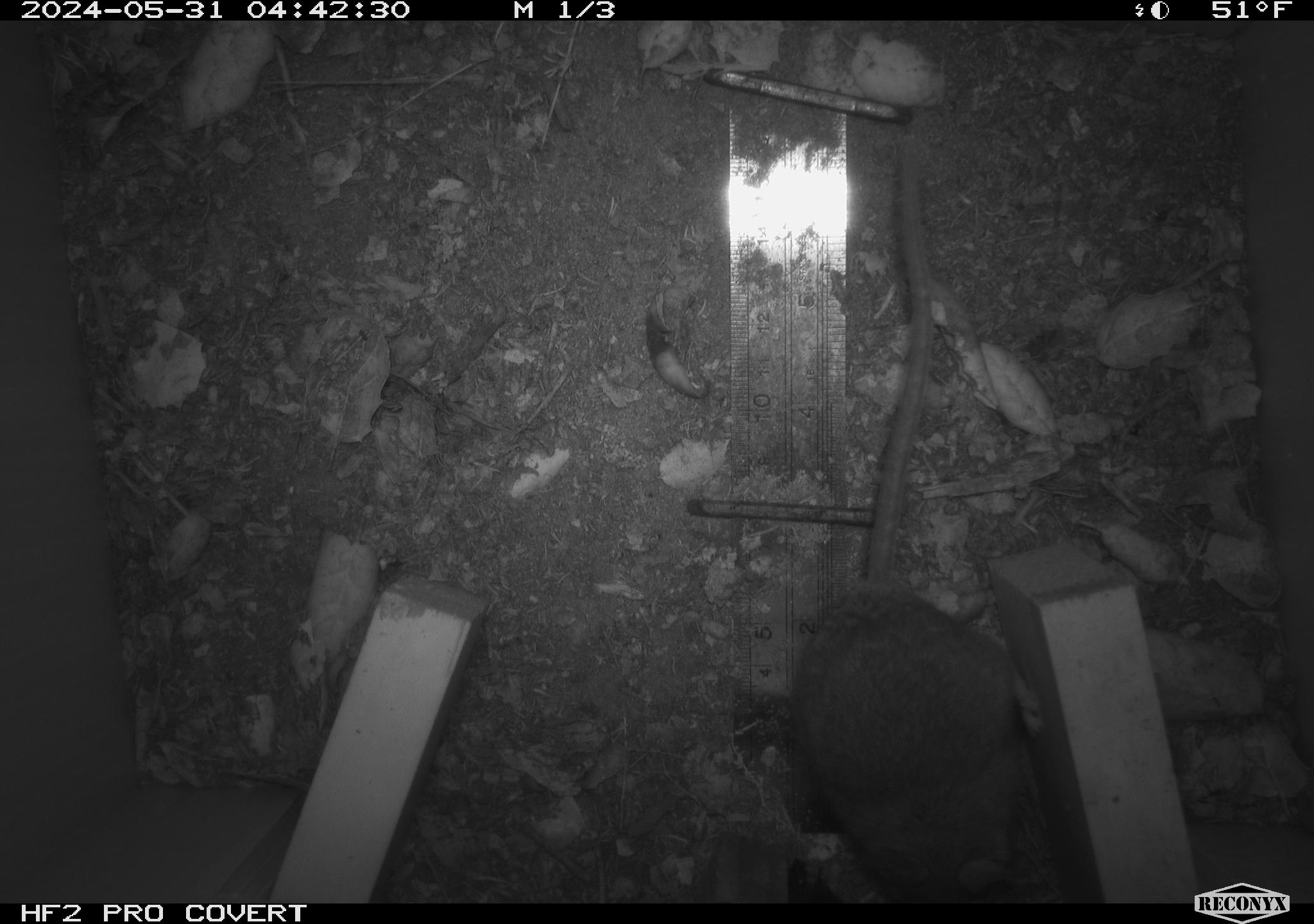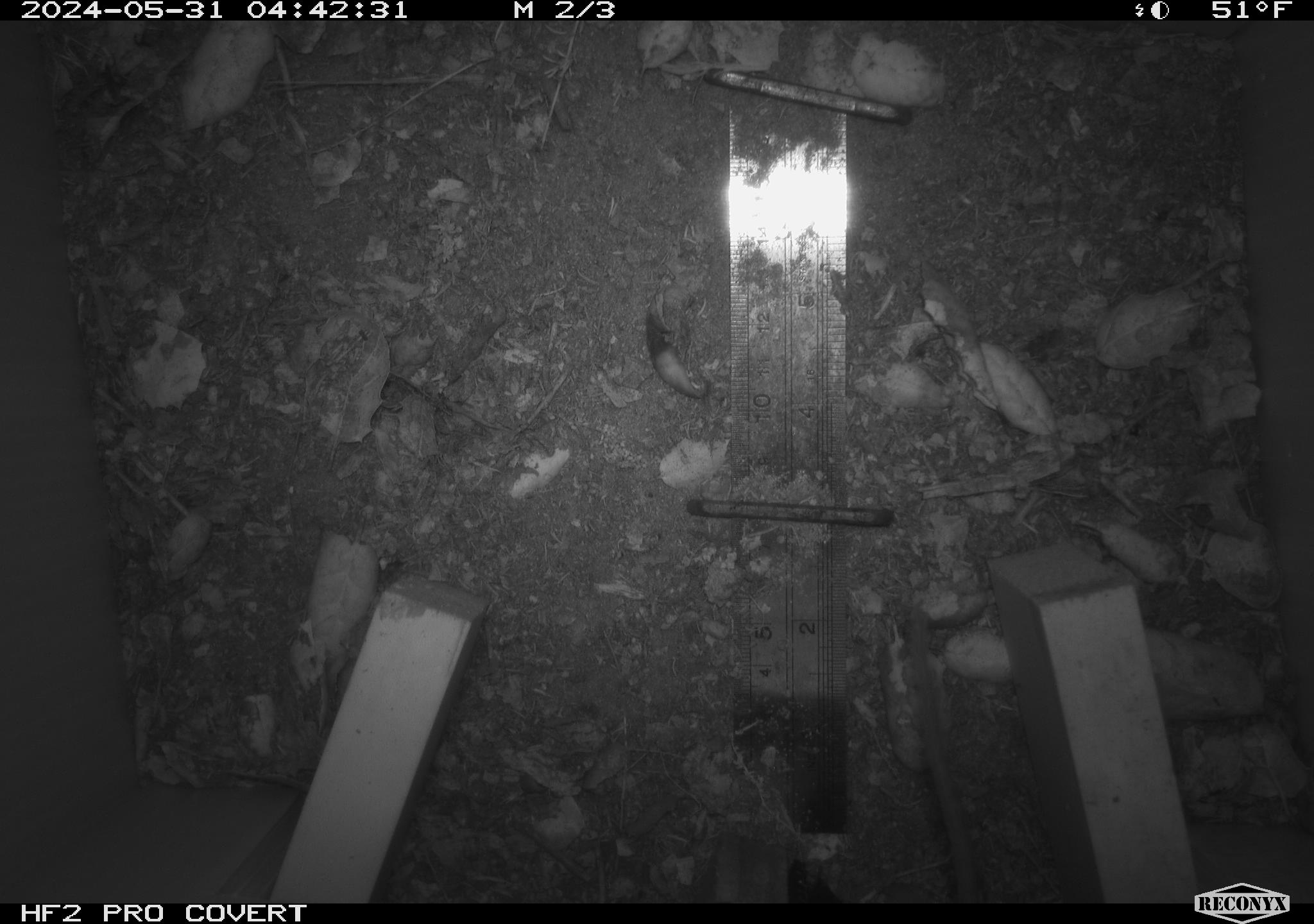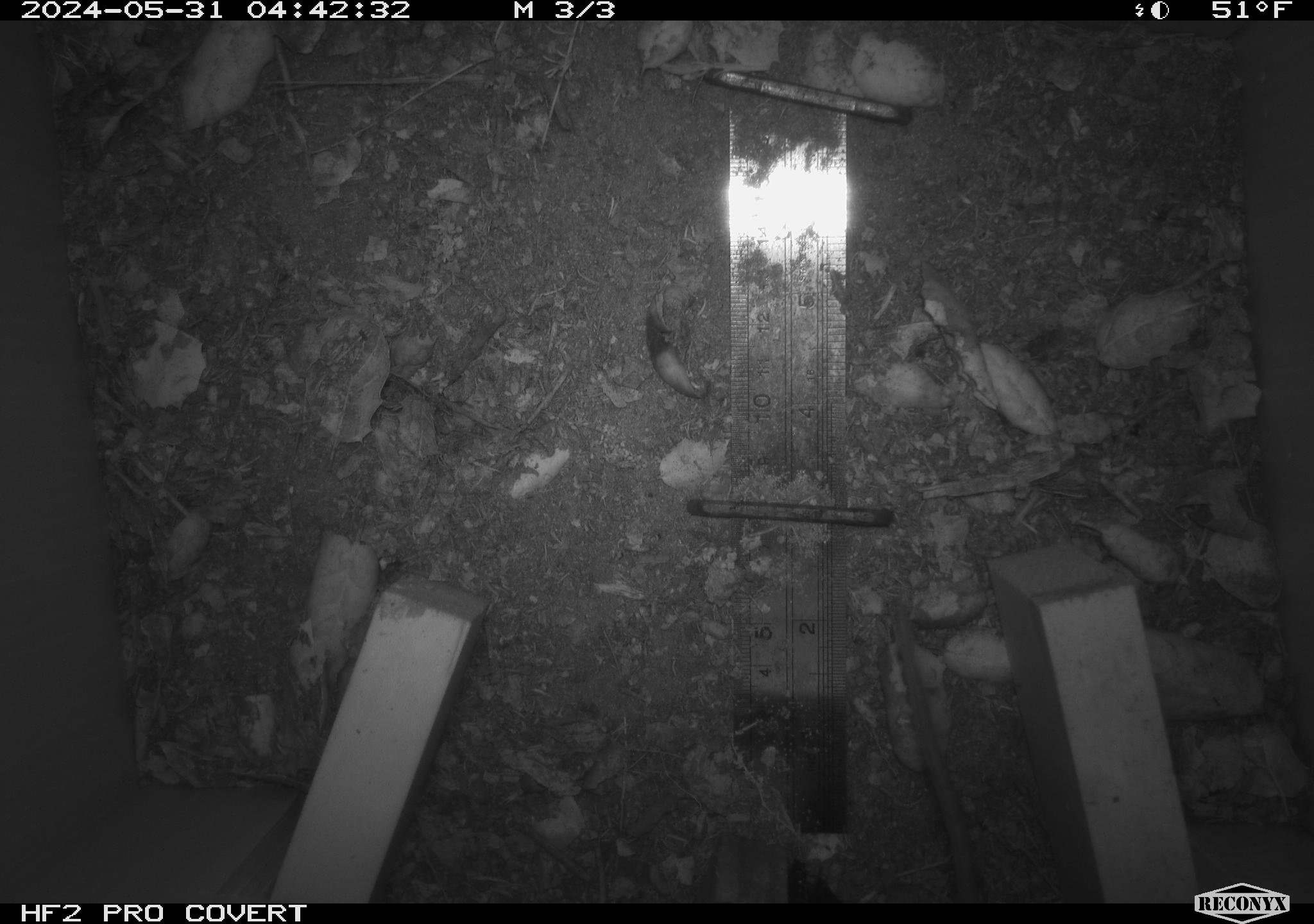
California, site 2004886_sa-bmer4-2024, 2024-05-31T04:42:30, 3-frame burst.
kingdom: Animalia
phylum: Chordata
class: Mammalia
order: Rodentia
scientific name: Rodentia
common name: mouse species